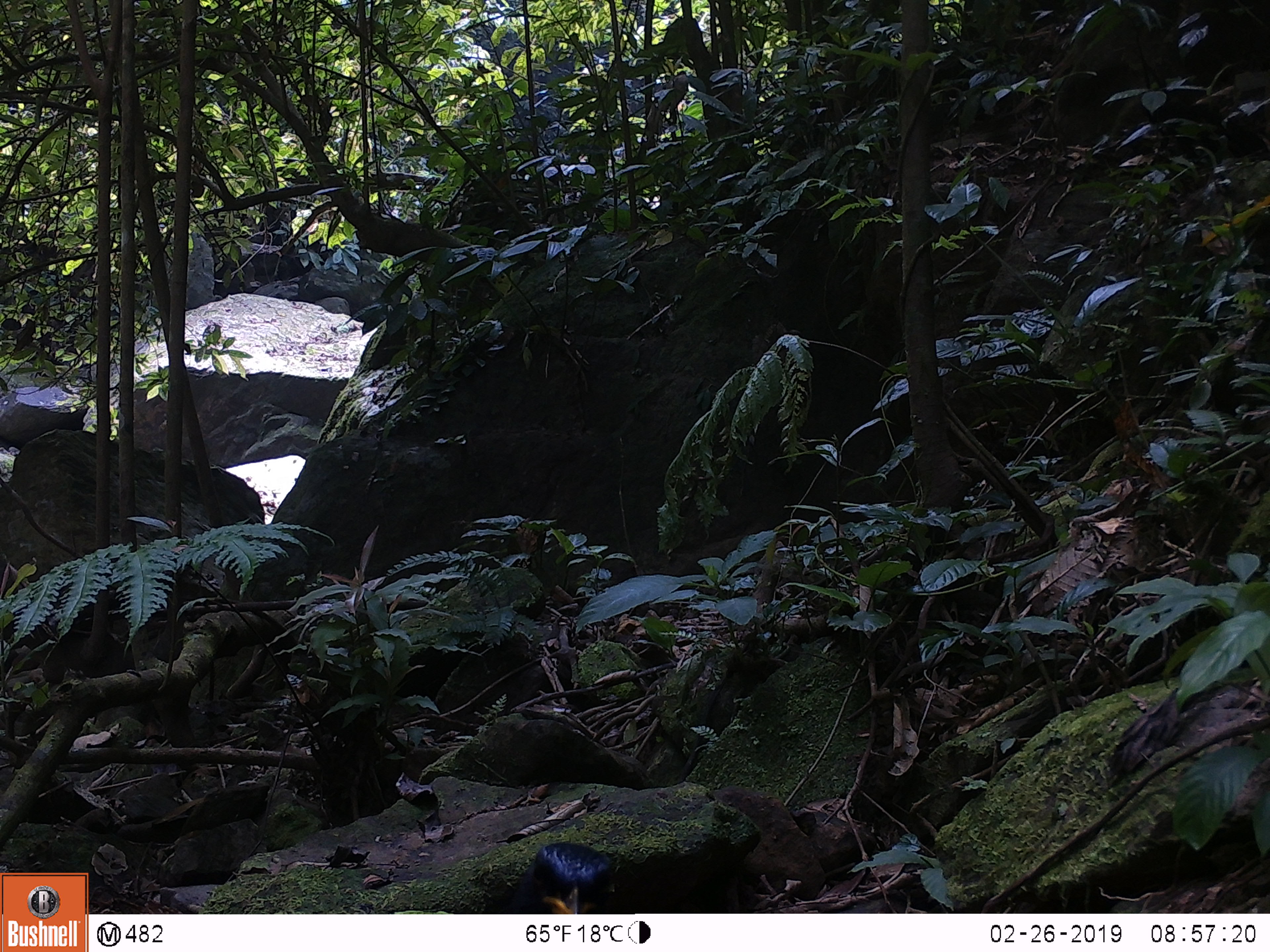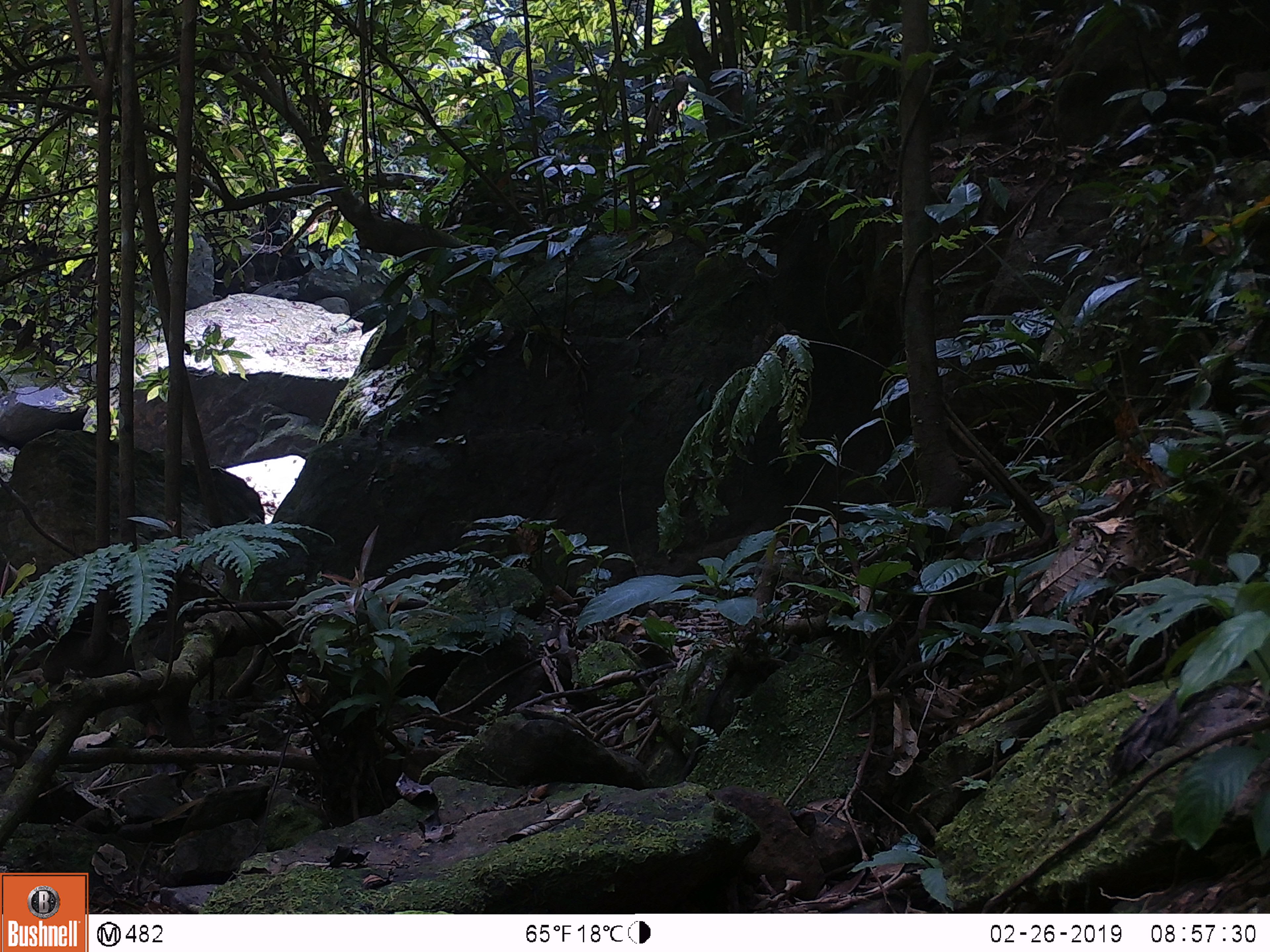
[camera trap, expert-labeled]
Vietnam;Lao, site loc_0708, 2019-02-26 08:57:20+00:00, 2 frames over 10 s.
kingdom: Animalia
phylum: Chordata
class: Aves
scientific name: Aves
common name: bird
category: unidentified bird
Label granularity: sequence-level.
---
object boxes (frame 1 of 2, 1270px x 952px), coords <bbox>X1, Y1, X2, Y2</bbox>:
unidentified bird: <bbox>482, 842, 611, 914</bbox>